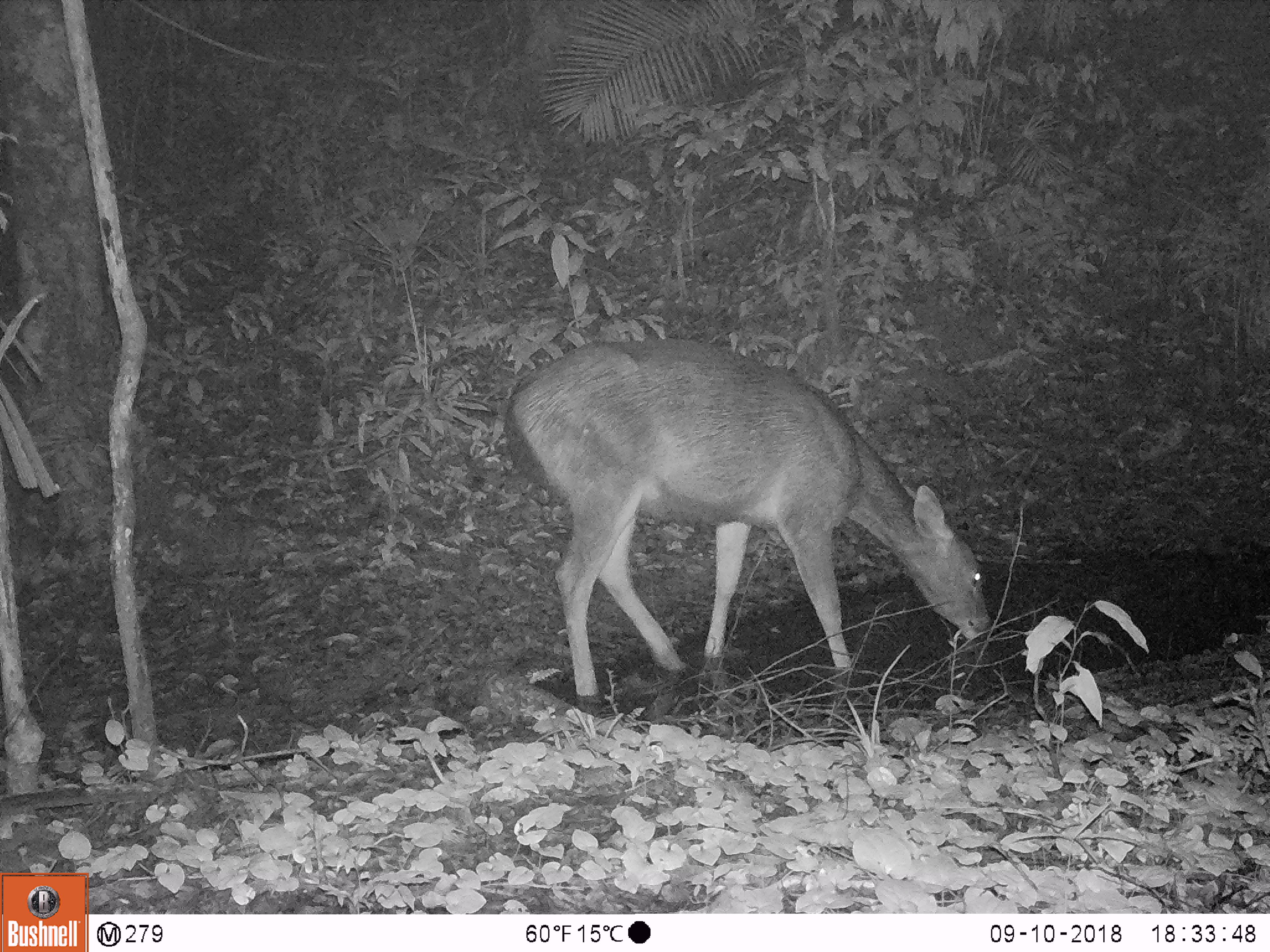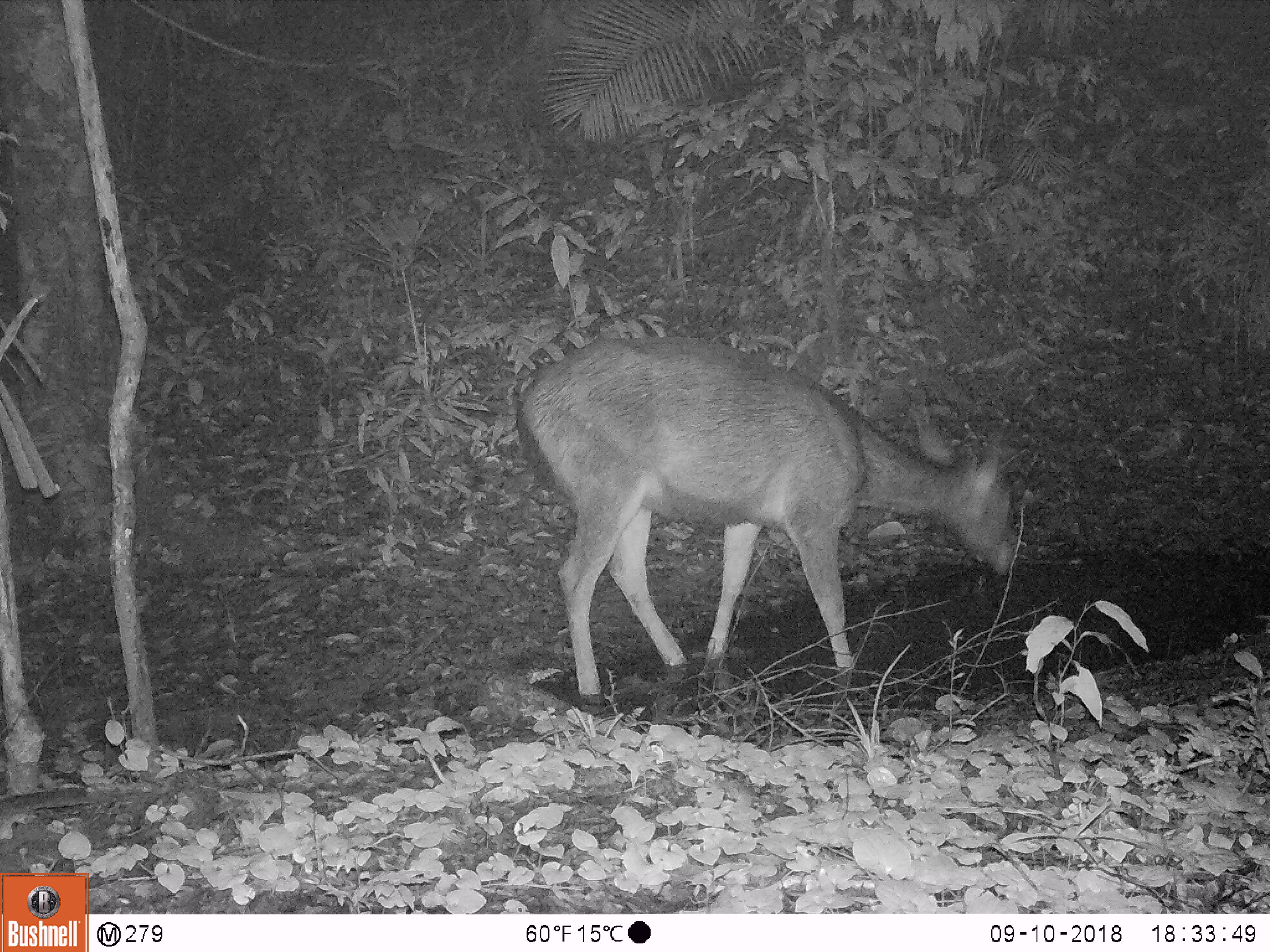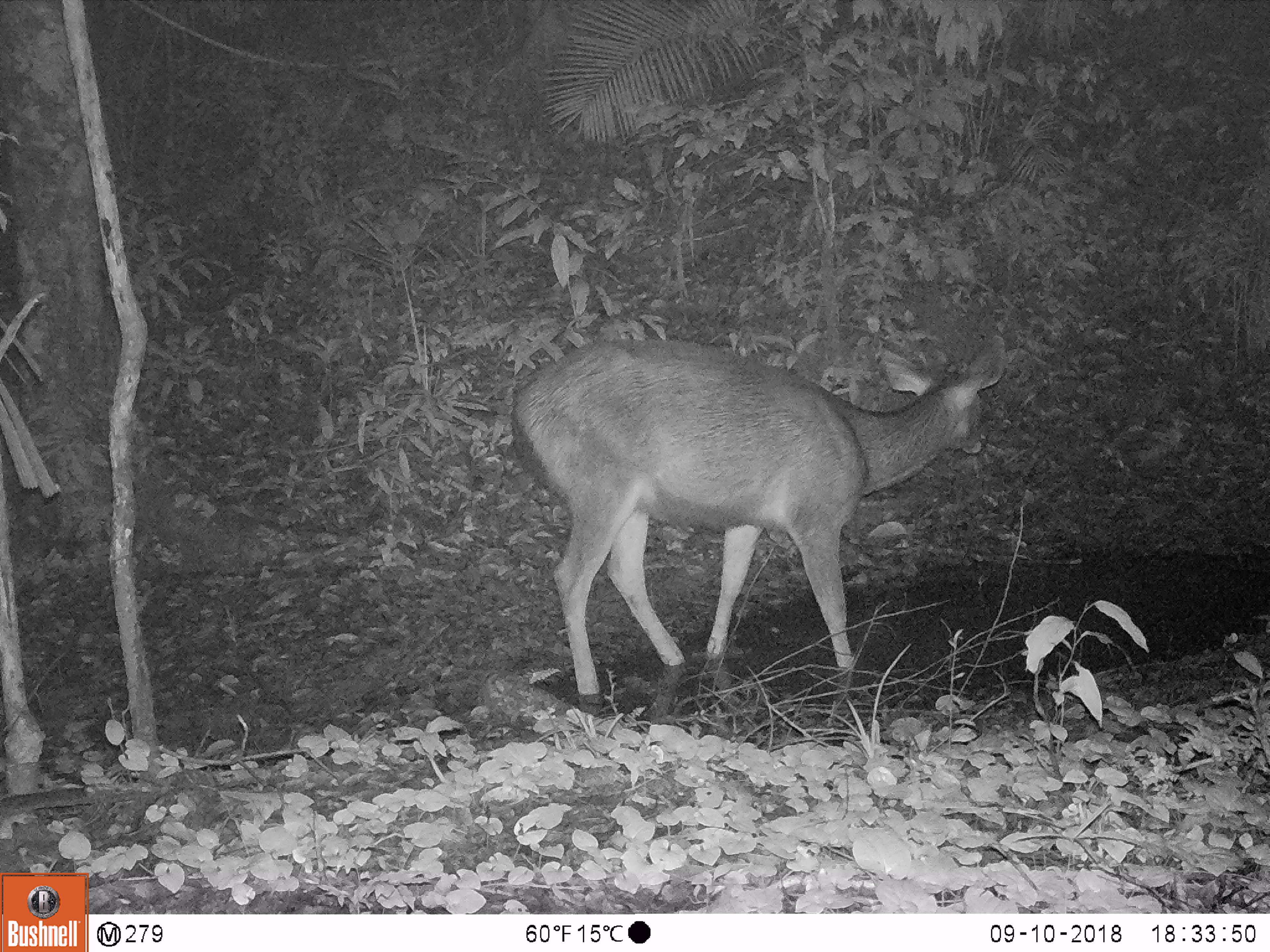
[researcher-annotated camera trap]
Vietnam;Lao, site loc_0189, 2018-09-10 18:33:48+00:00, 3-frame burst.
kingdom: Animalia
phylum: Chordata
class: Mammalia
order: Artiodactyla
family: Cervidae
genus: Rusa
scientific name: Rusa unicolor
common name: sambar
Sambar (Rusa unicolor). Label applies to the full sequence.